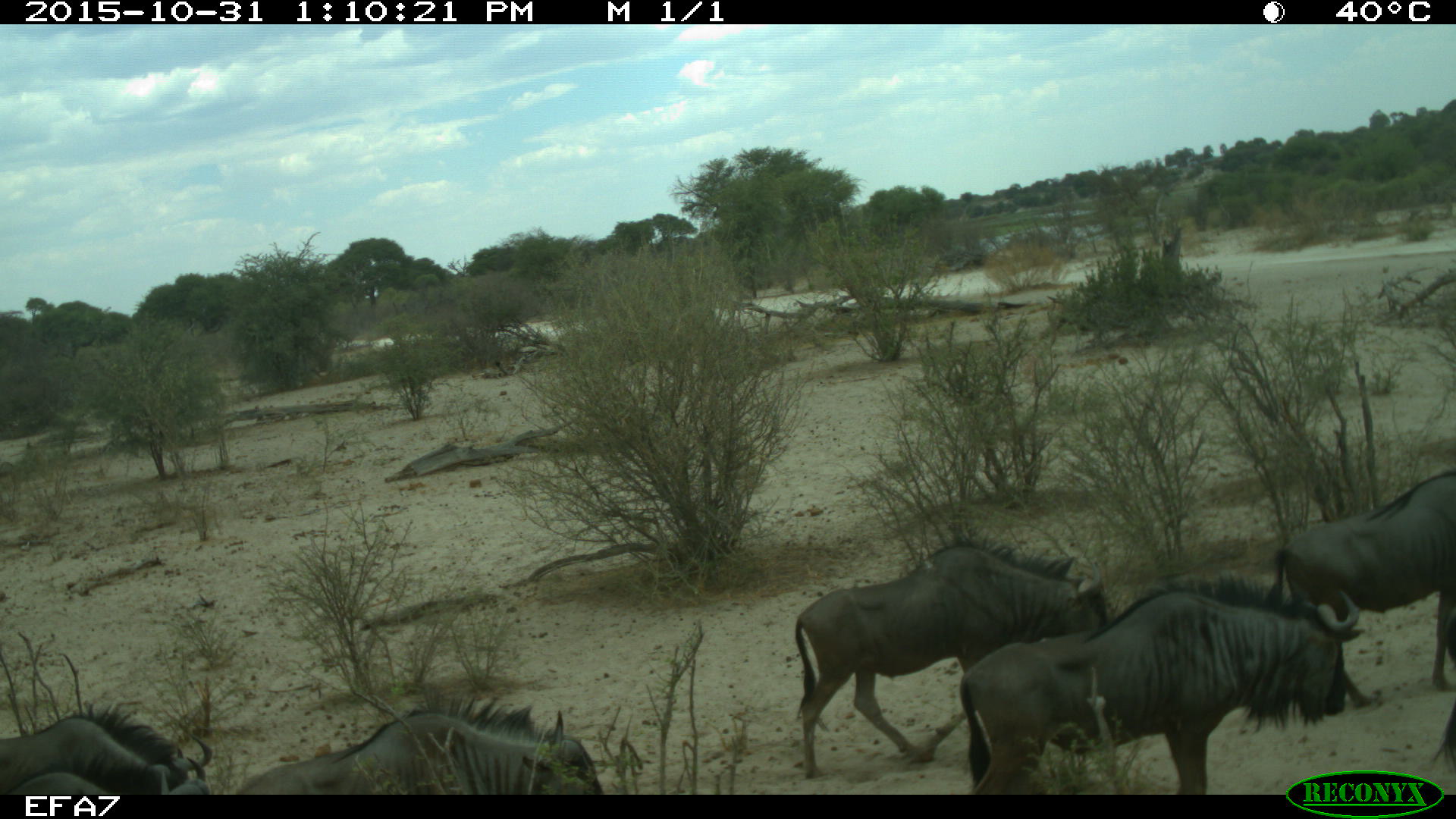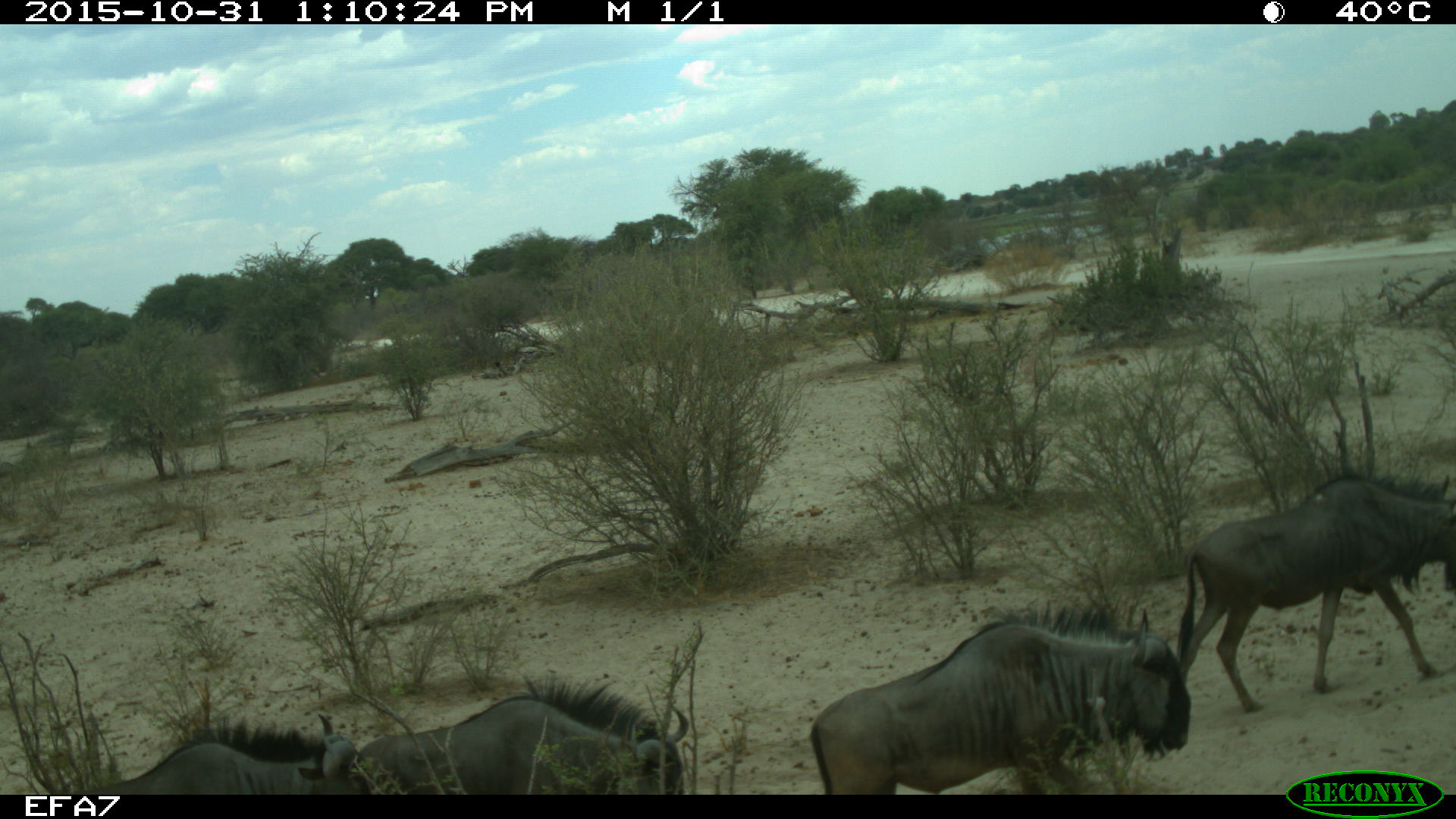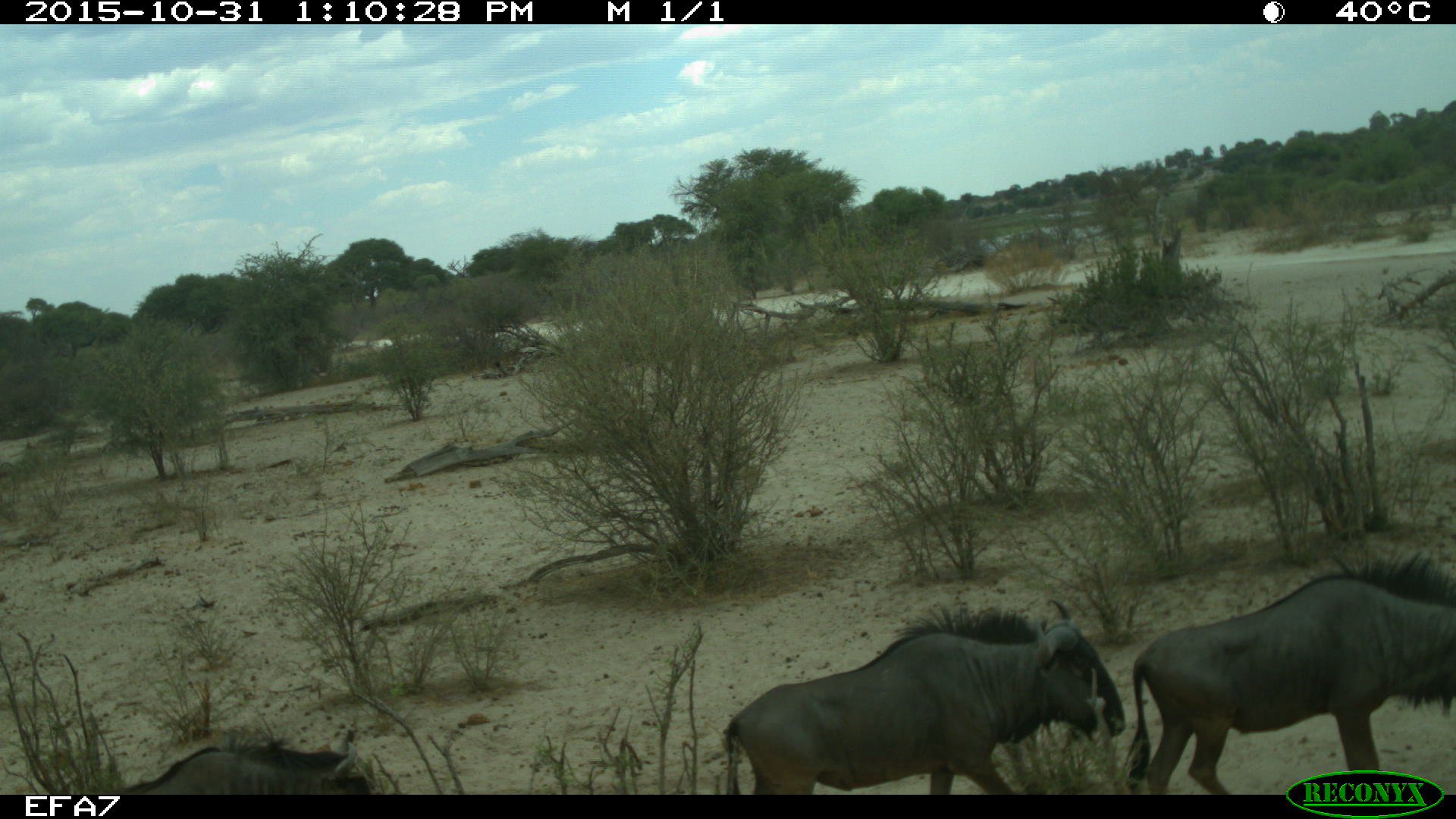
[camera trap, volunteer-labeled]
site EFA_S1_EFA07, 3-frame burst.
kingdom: Animalia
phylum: Chordata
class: Mammalia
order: Artiodactyla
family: Bovidae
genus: Connochaetes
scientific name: Connochaetes taurinus taurinus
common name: blue wildebeest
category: wildebeestblue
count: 6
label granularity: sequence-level